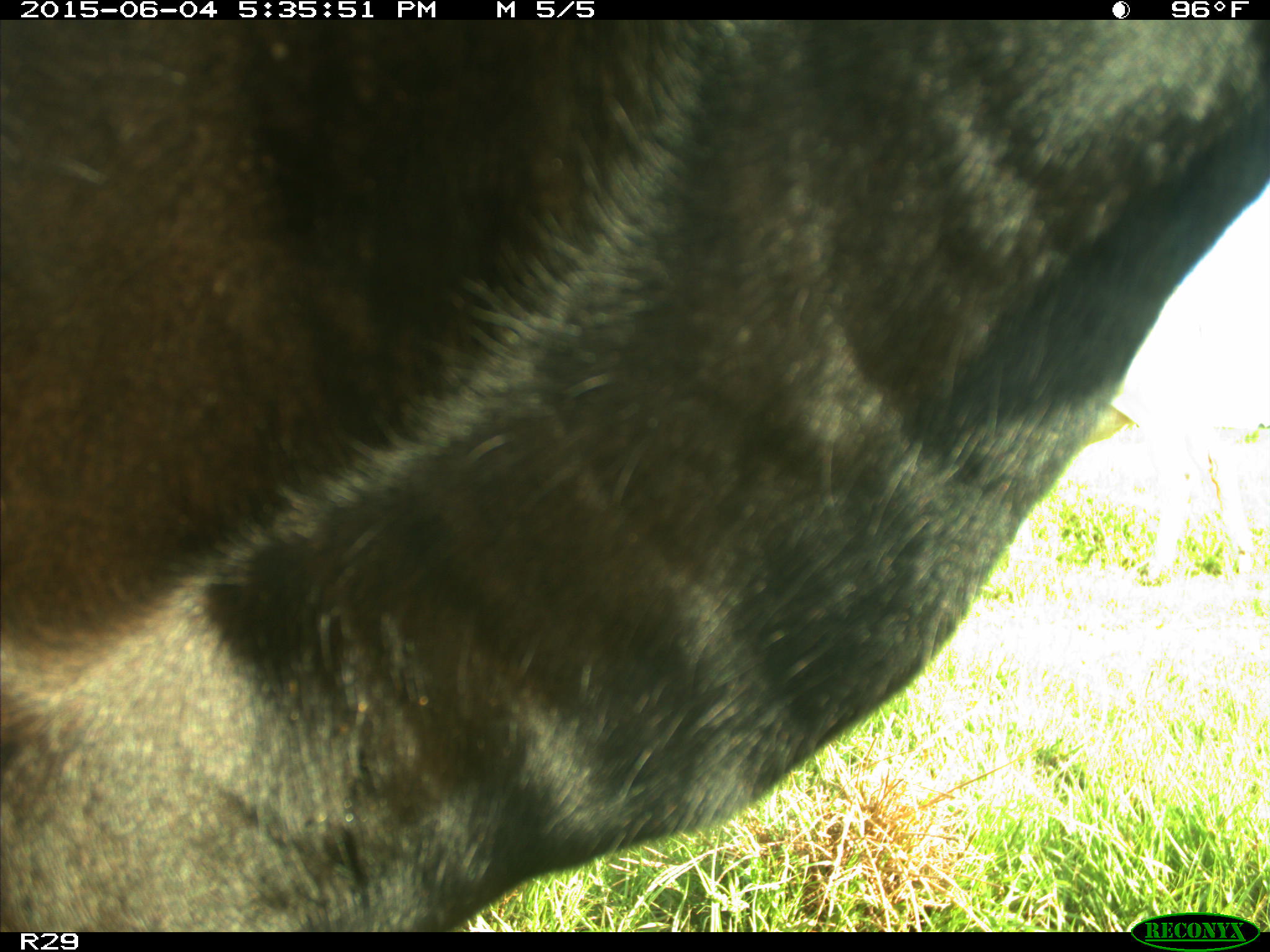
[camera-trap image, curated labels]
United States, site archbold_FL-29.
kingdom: Animalia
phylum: Chordata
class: Mammalia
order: Artiodactyla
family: Bovidae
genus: Bos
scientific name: Bos taurus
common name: domestic cow